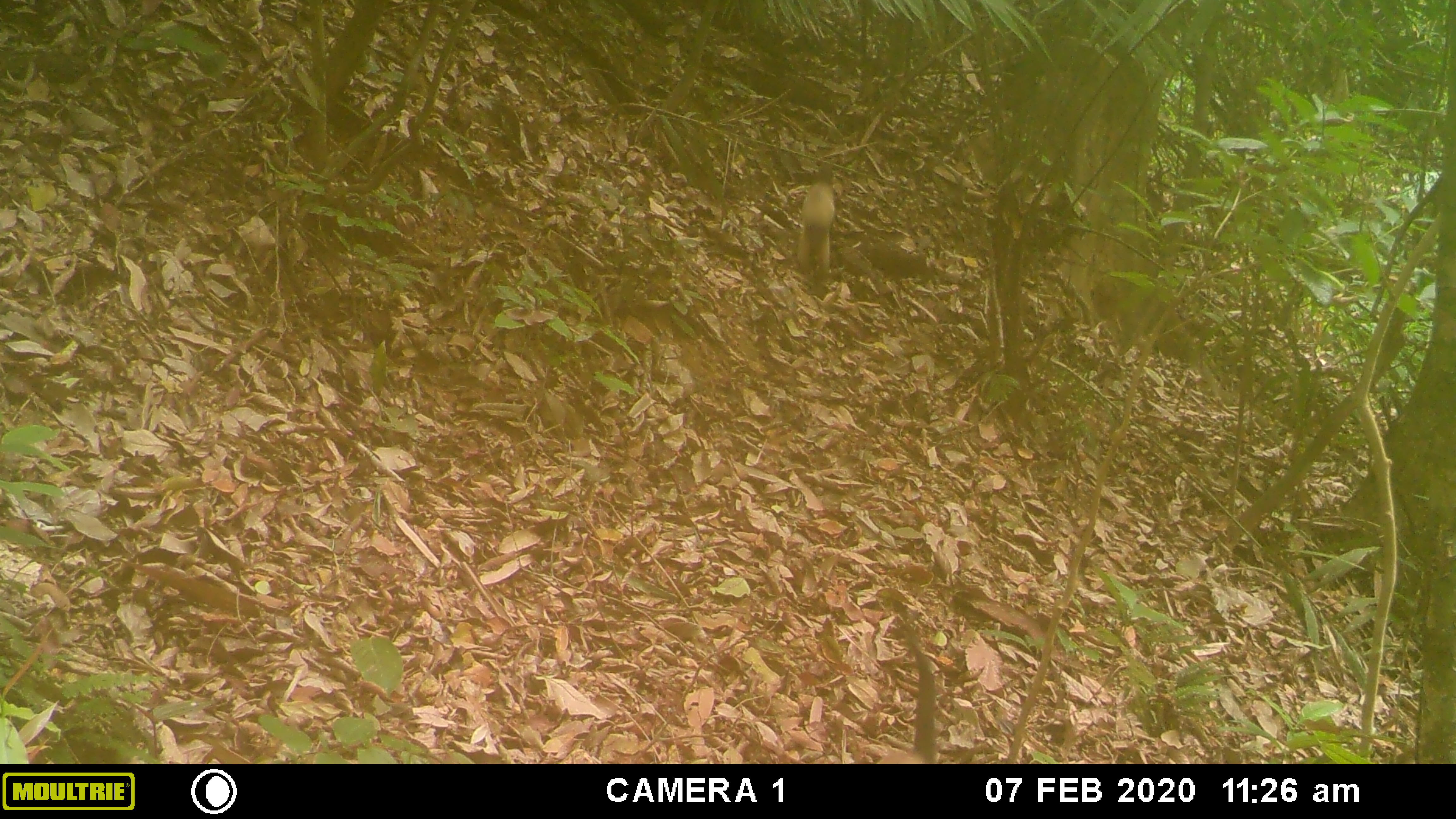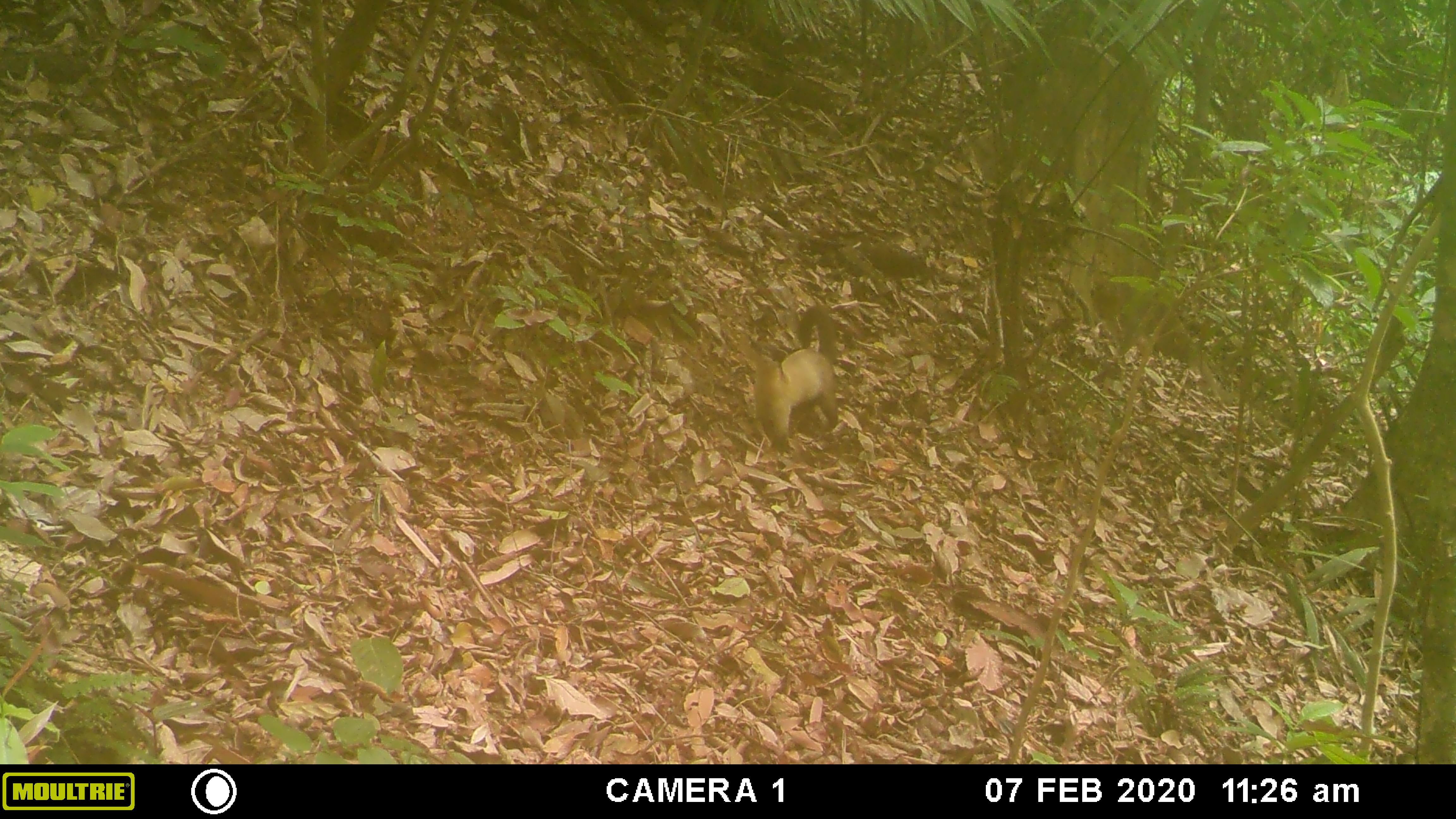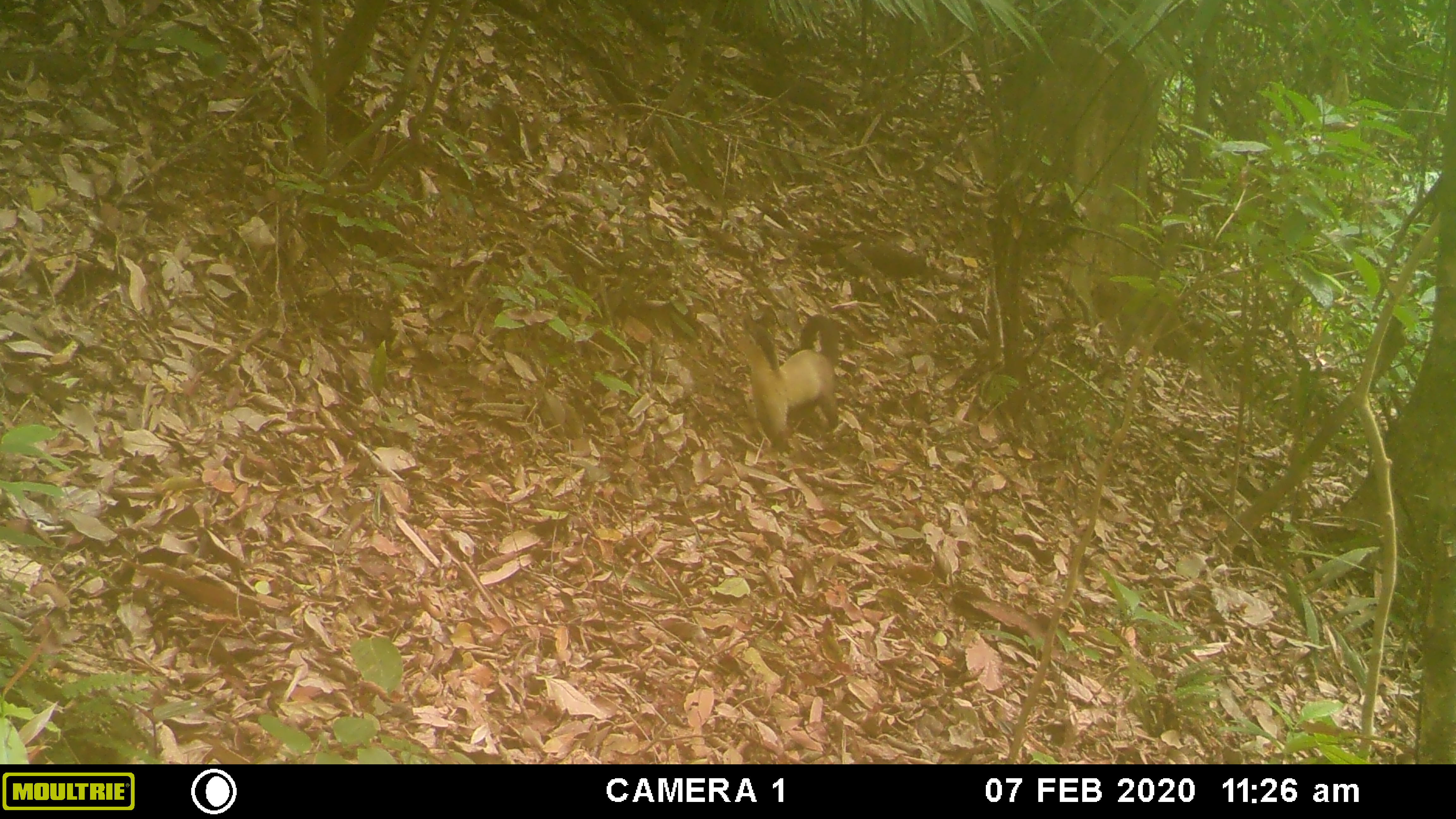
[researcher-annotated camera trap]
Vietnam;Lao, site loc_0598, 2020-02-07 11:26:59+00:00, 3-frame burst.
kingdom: Animalia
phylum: Chordata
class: Mammalia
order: Carnivora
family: Mustelidae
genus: Martes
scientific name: Martes flavigula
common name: yellow-throated marten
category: yellow throated marten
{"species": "yellow throated marten (yellow-throated marten) (Martes flavigula)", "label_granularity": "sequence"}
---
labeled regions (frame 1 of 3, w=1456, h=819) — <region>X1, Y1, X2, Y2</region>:
yellow throated marten: <region>873, 640, 937, 764</region>; <region>799, 163, 835, 273</region>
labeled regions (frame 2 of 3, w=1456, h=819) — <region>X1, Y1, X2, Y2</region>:
yellow throated marten: <region>753, 306, 838, 453</region>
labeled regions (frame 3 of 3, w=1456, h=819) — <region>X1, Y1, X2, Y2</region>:
yellow throated marten: <region>736, 306, 838, 454</region>